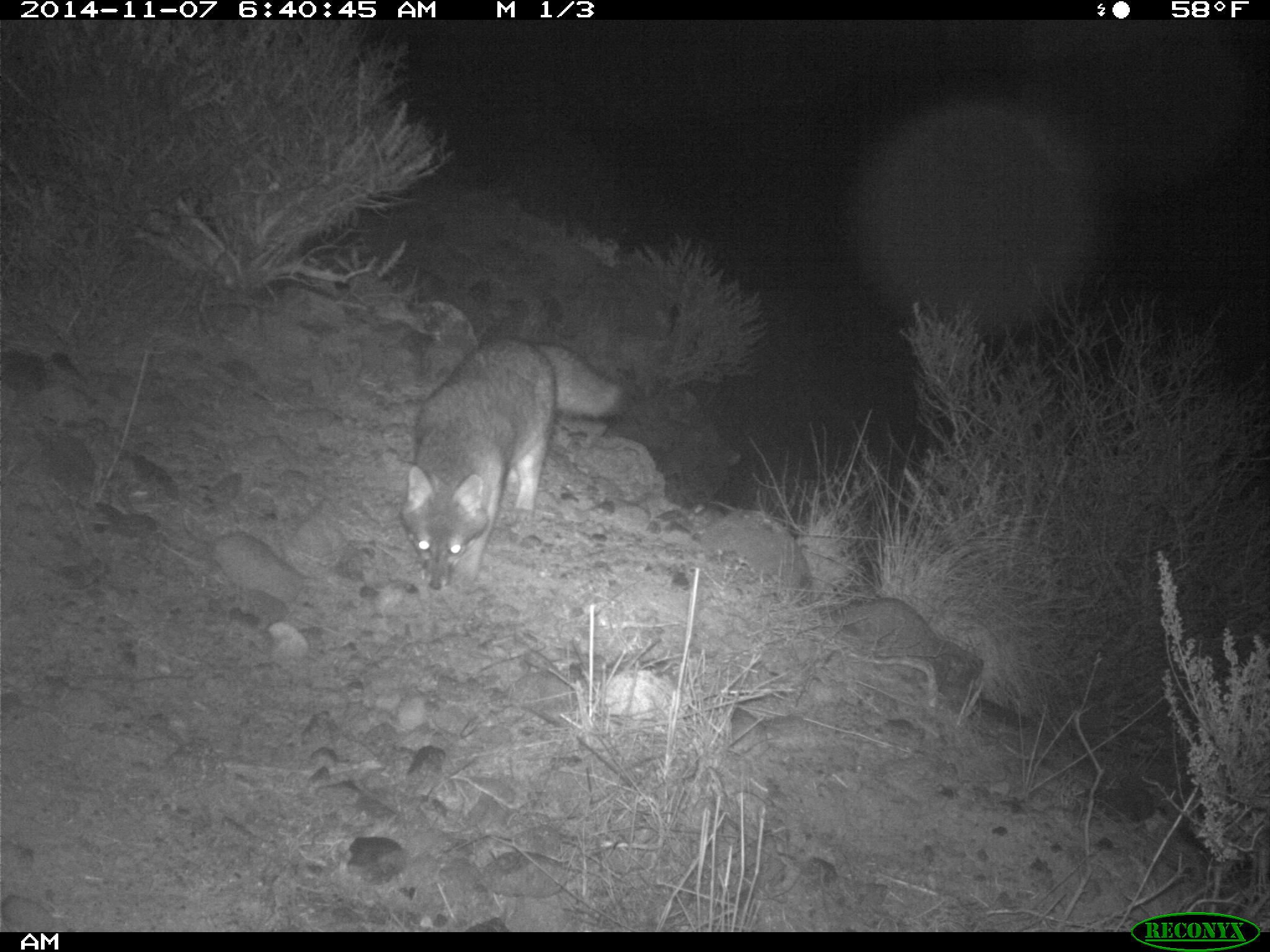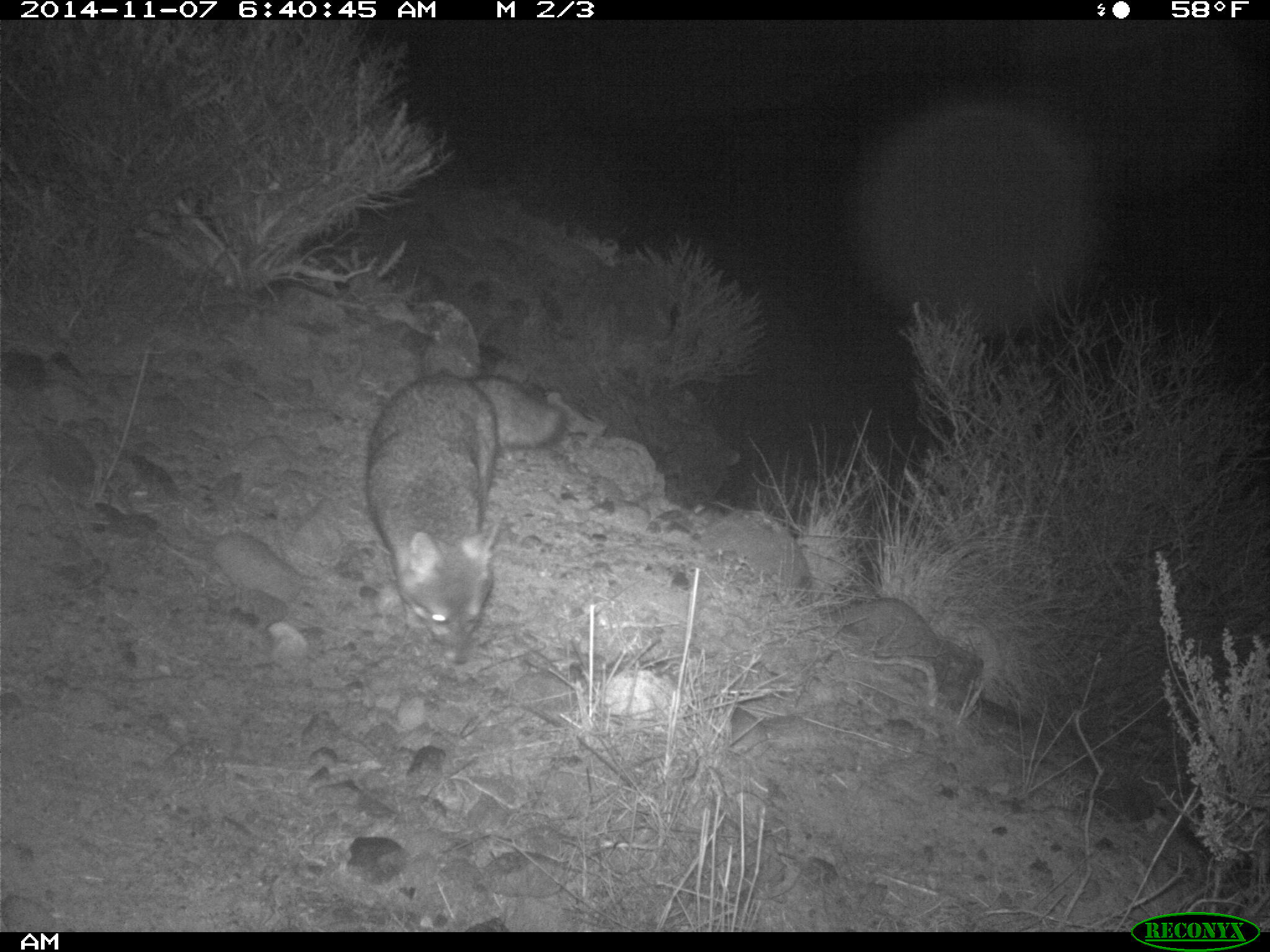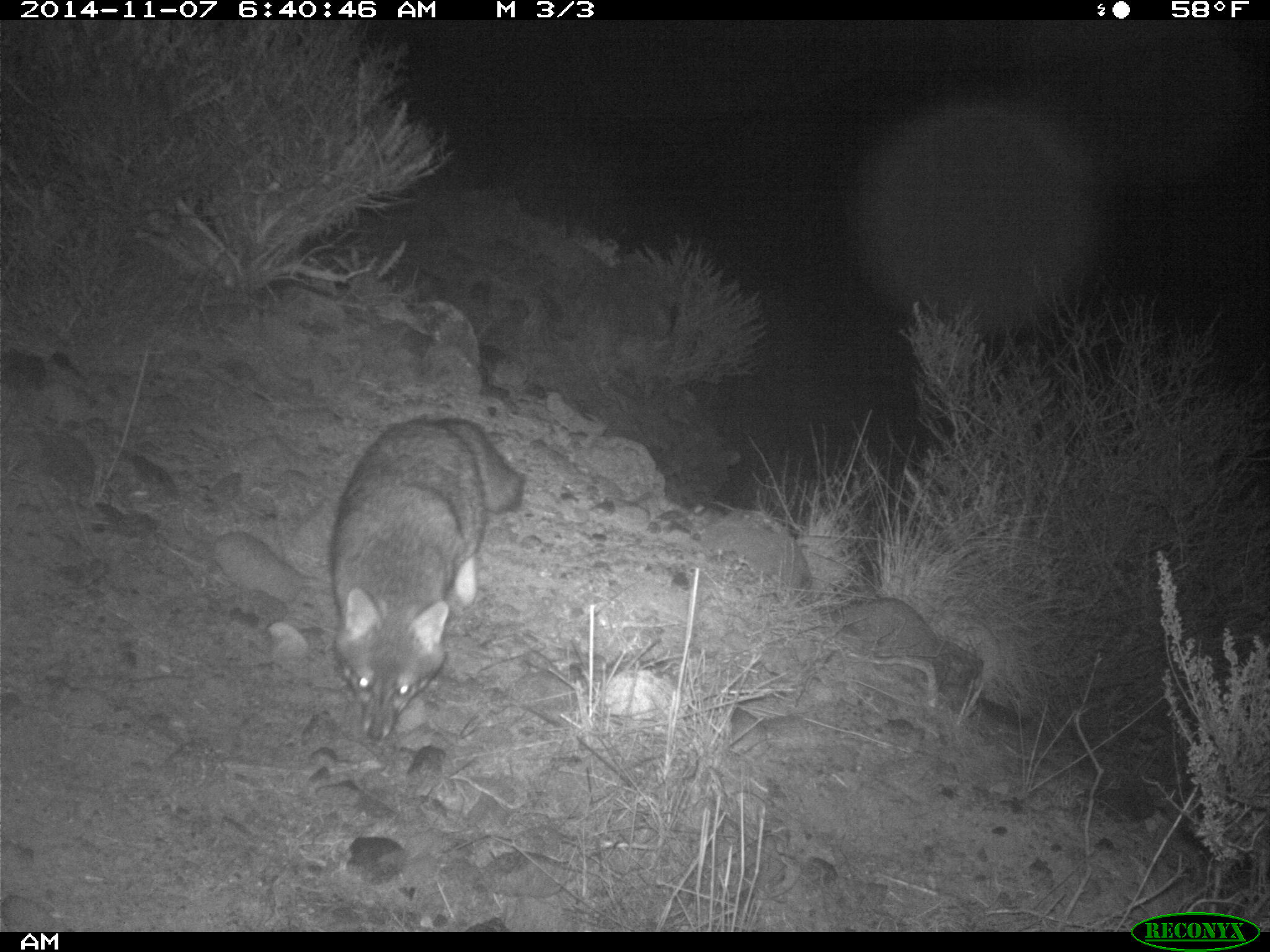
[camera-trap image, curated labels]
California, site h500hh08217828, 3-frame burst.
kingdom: Animalia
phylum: Chordata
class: Mammalia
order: Carnivora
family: Canidae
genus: Urocyon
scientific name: Urocyon littoralis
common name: island fox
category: fox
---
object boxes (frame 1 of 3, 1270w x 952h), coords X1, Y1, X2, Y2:
fox: 399, 336, 626, 592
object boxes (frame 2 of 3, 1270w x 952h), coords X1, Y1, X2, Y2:
fox: 363, 372, 565, 665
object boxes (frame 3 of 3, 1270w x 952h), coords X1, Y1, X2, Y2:
fox: 329, 416, 525, 746